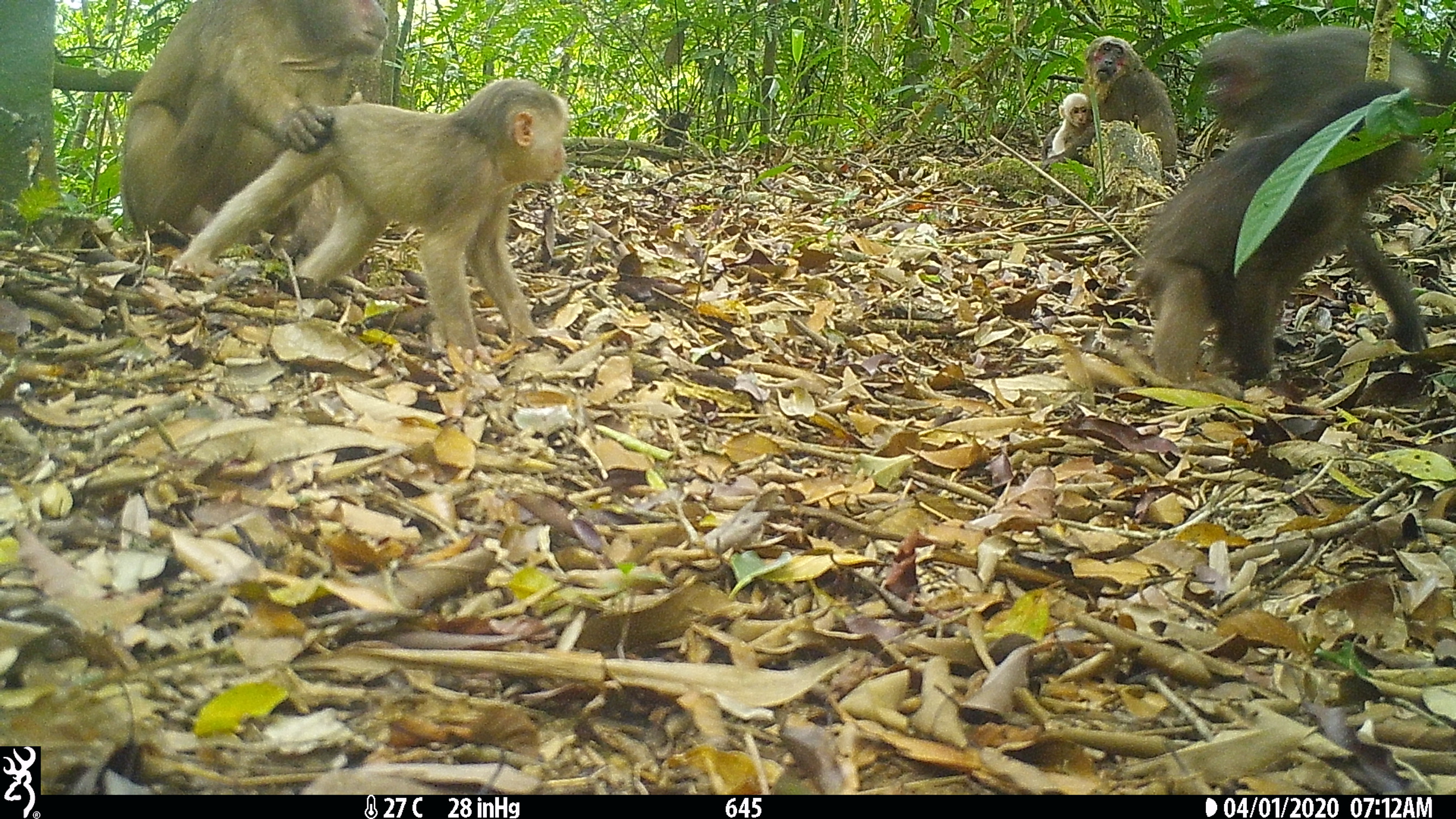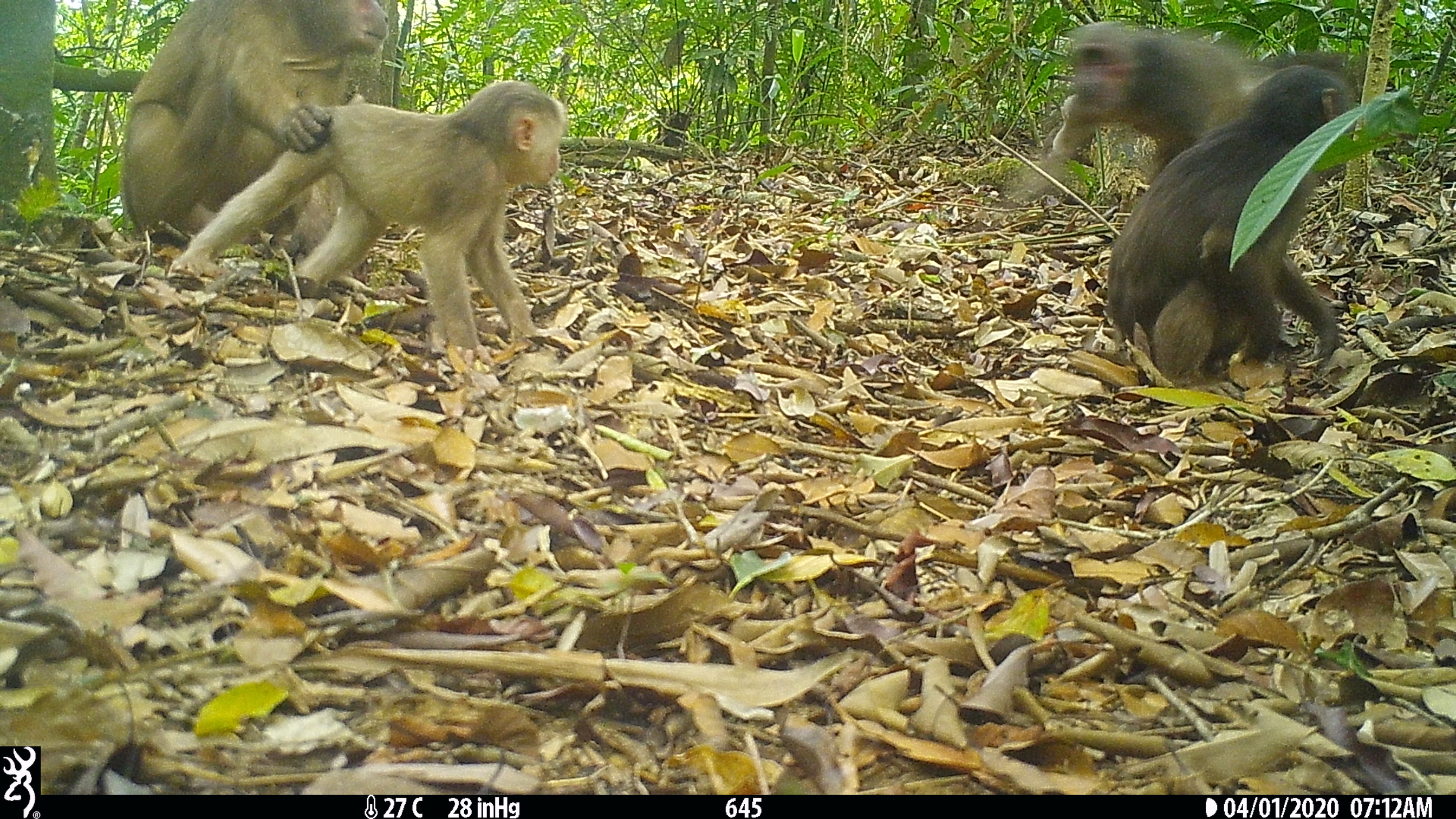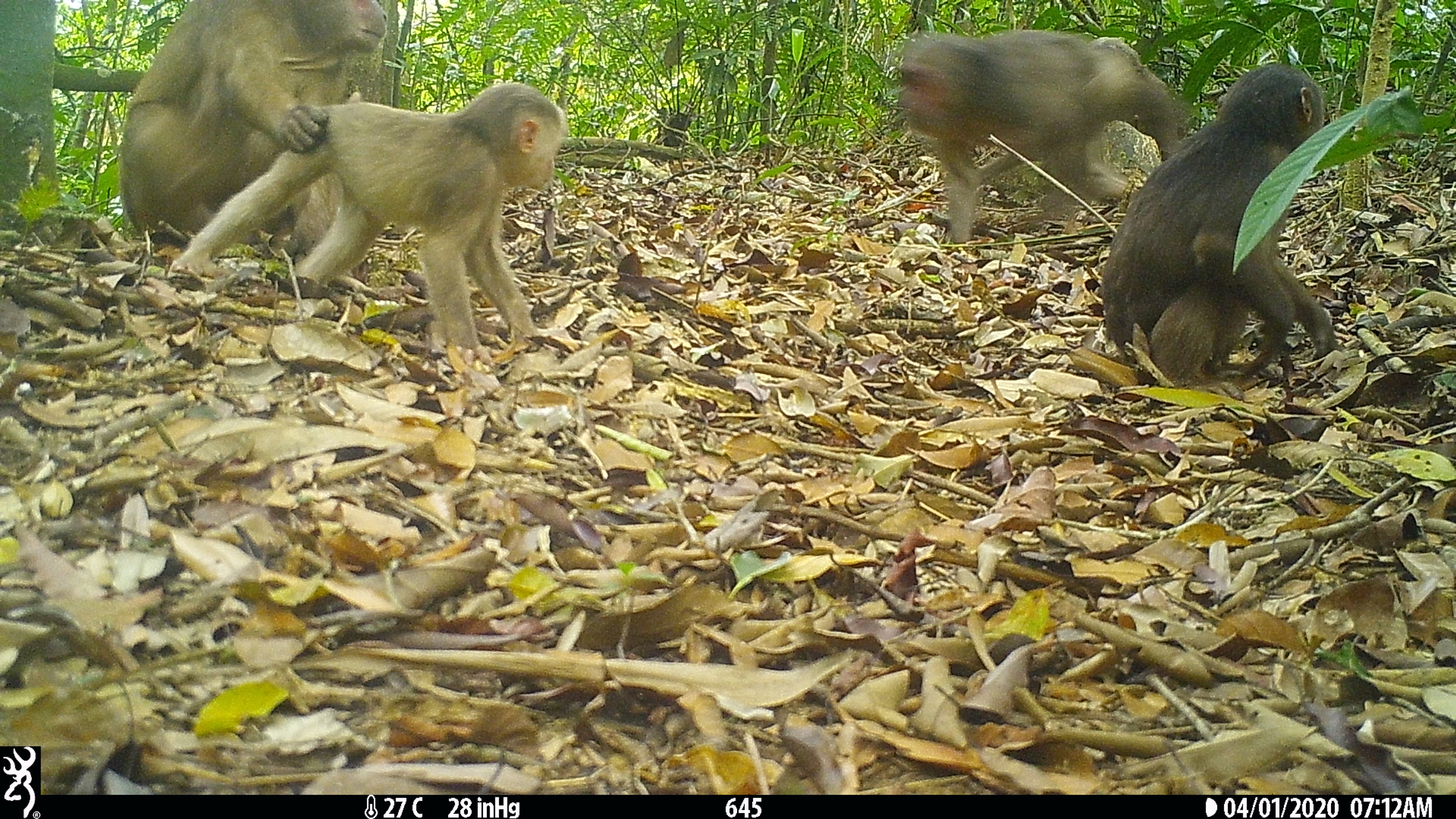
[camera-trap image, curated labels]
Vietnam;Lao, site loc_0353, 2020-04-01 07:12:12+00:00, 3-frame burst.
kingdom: Animalia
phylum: Chordata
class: Mammalia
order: Primates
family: Cercopithecidae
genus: Macaca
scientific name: Macaca arctoides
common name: stump-tailed macaque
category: stump tailed macaque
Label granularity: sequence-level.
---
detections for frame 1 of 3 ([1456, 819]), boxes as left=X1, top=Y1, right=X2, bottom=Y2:
stump tailed macaque: left=169, top=78, right=568, bottom=365; left=1139, top=81, right=1430, bottom=384; left=120, top=0, right=388, bottom=257; left=1201, top=27, right=1456, bottom=153; left=1040, top=35, right=1176, bottom=170; left=1052, top=93, right=1091, bottom=154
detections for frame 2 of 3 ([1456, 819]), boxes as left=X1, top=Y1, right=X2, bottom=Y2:
stump tailed macaque: left=168, top=80, right=566, bottom=366; left=1107, top=65, right=1356, bottom=389; left=120, top=0, right=389, bottom=256; left=1037, top=22, right=1356, bottom=184; left=1052, top=94, right=1078, bottom=154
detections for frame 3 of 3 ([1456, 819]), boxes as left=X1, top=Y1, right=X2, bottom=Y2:
stump tailed macaque: left=168, top=82, right=566, bottom=368; left=1100, top=65, right=1339, bottom=400; left=118, top=0, right=387, bottom=262; left=898, top=29, right=1180, bottom=243